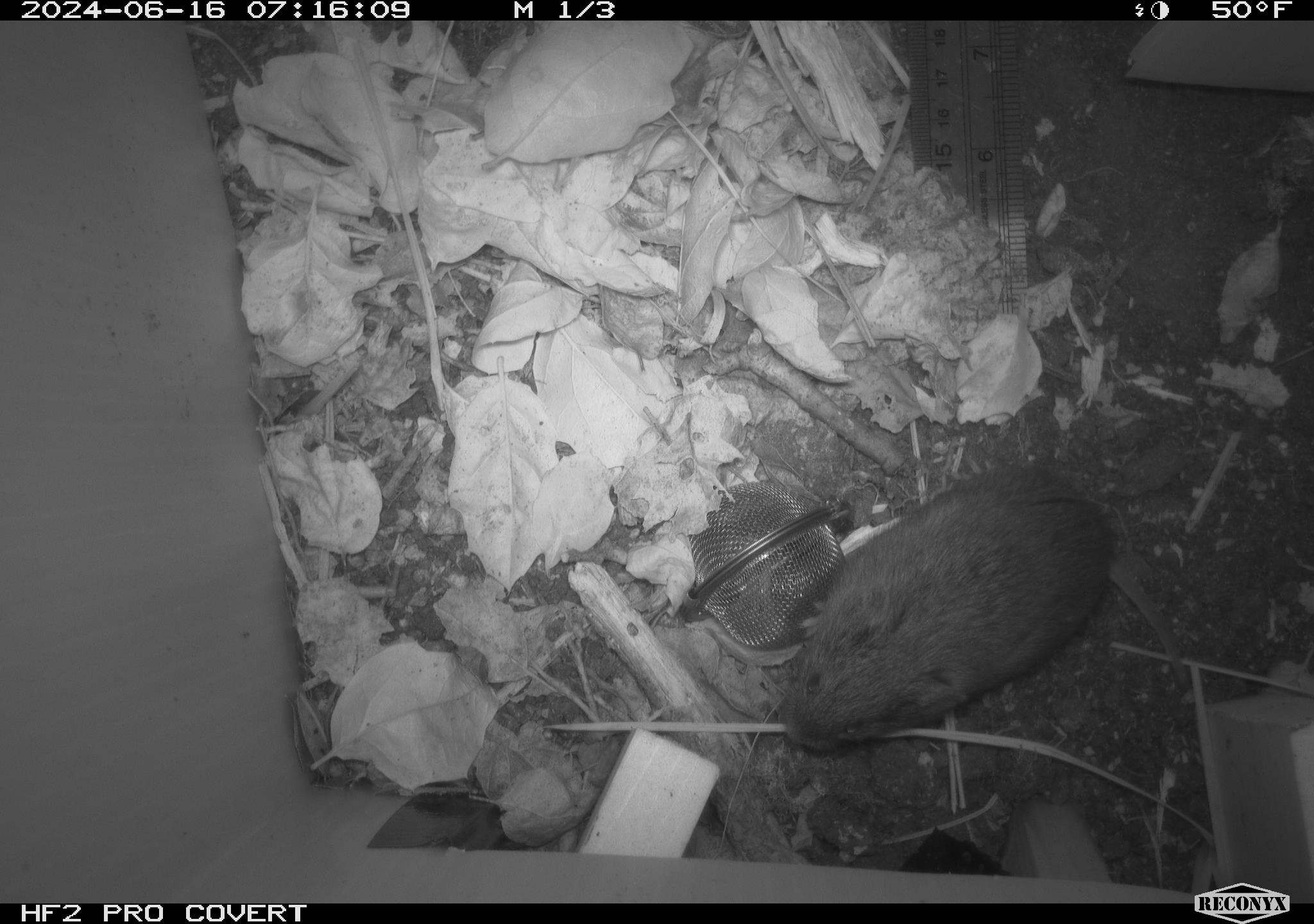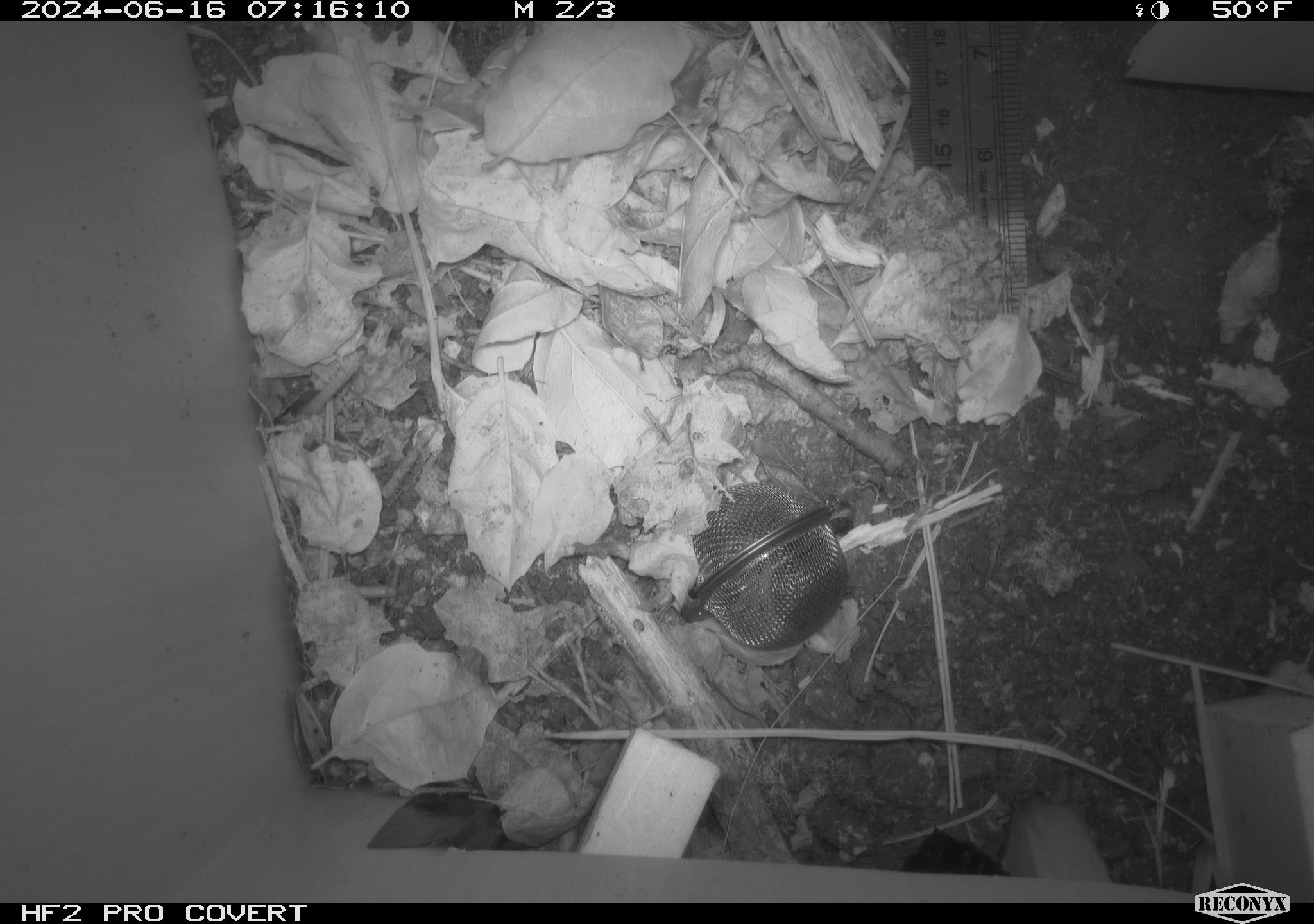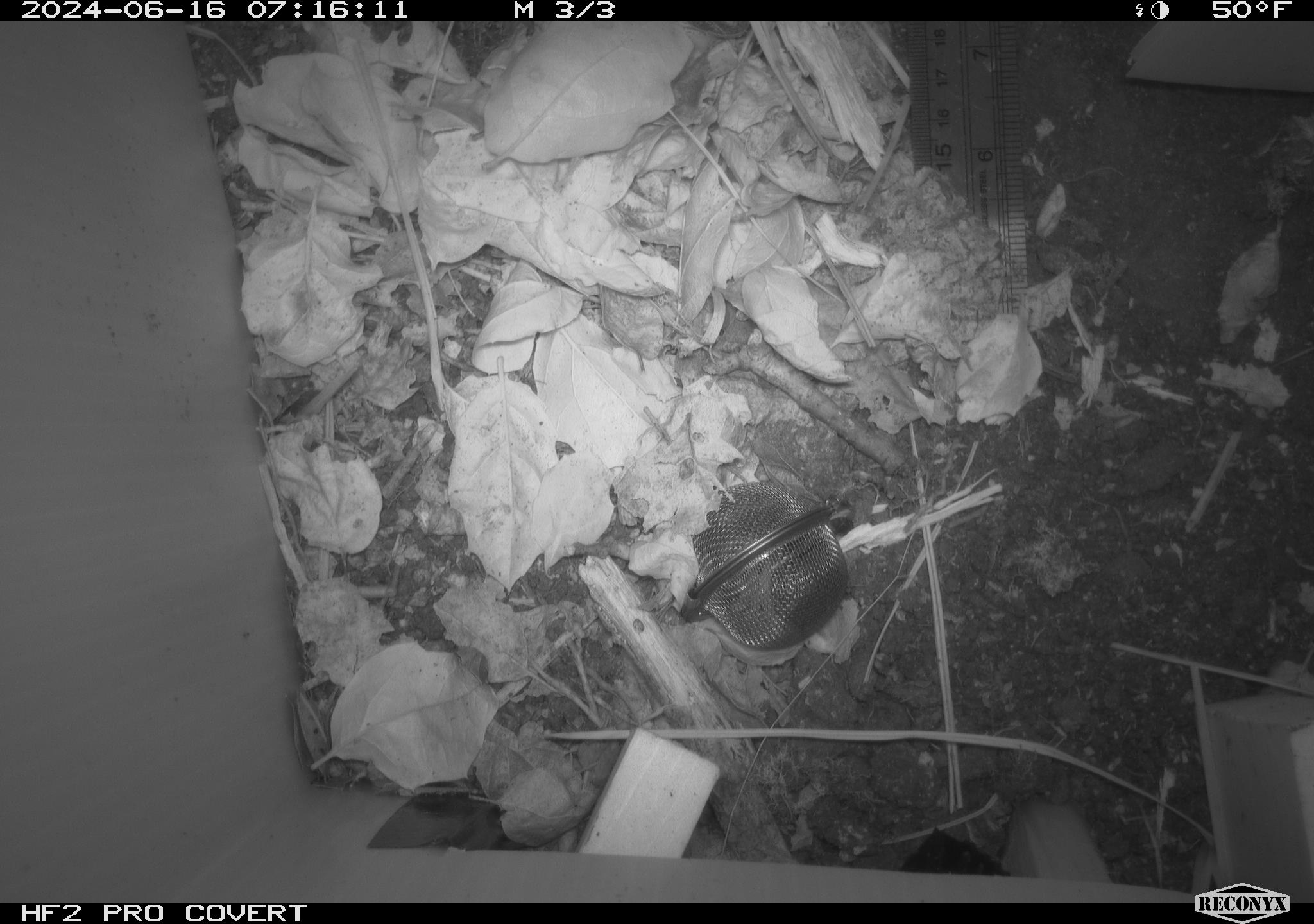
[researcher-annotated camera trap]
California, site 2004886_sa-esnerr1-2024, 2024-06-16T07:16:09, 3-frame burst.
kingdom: Animalia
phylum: Chordata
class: Mammalia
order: Rodentia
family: Cricetidae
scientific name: Cricetidae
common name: hamsters, voles, lemmings, and allies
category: cricetidae family